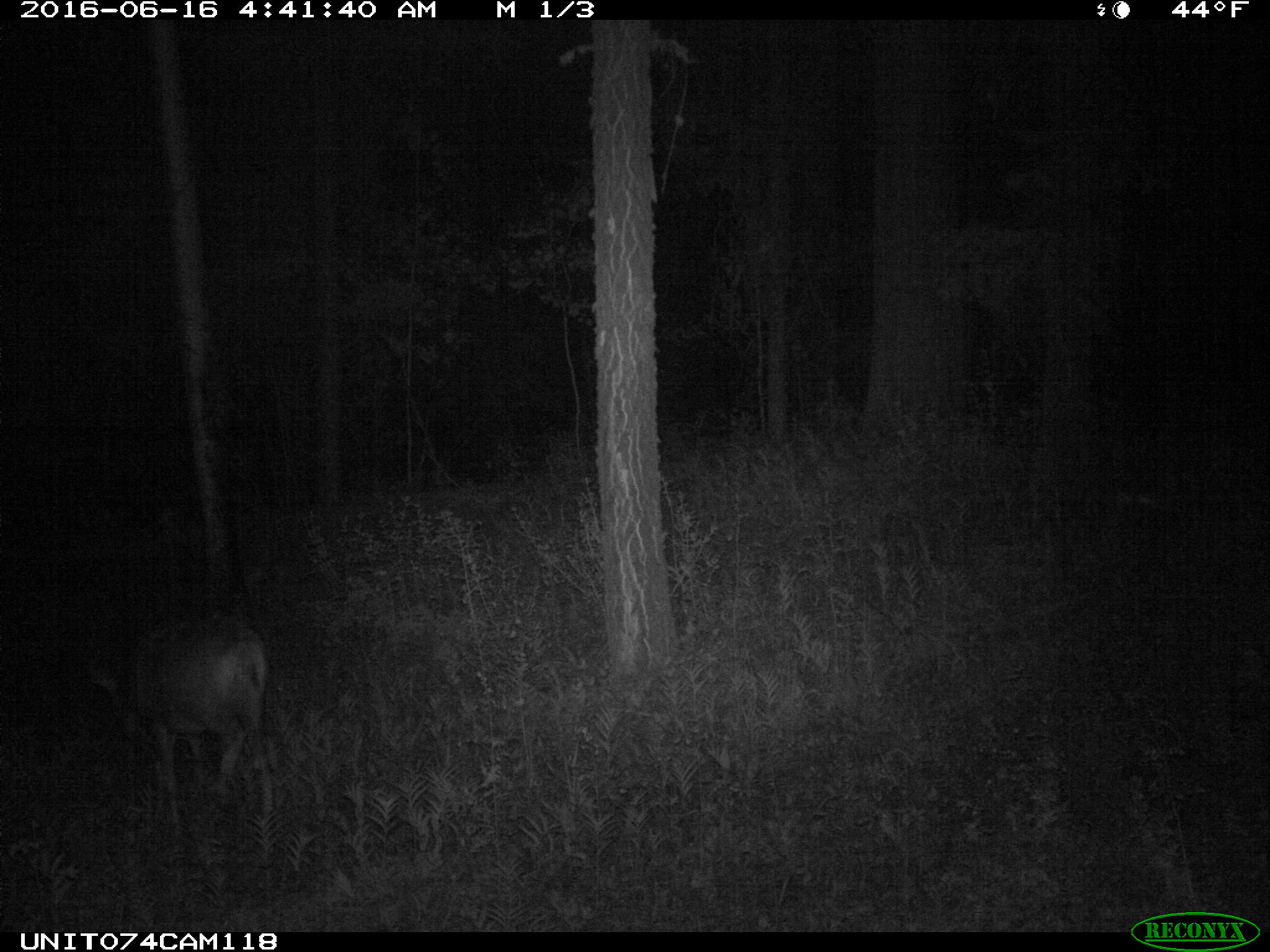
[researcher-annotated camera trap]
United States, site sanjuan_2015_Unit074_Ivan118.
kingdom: Animalia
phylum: Chordata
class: Mammalia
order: Artiodactyla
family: Cervidae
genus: Odocoileus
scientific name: Odocoileus hemionus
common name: mule deer